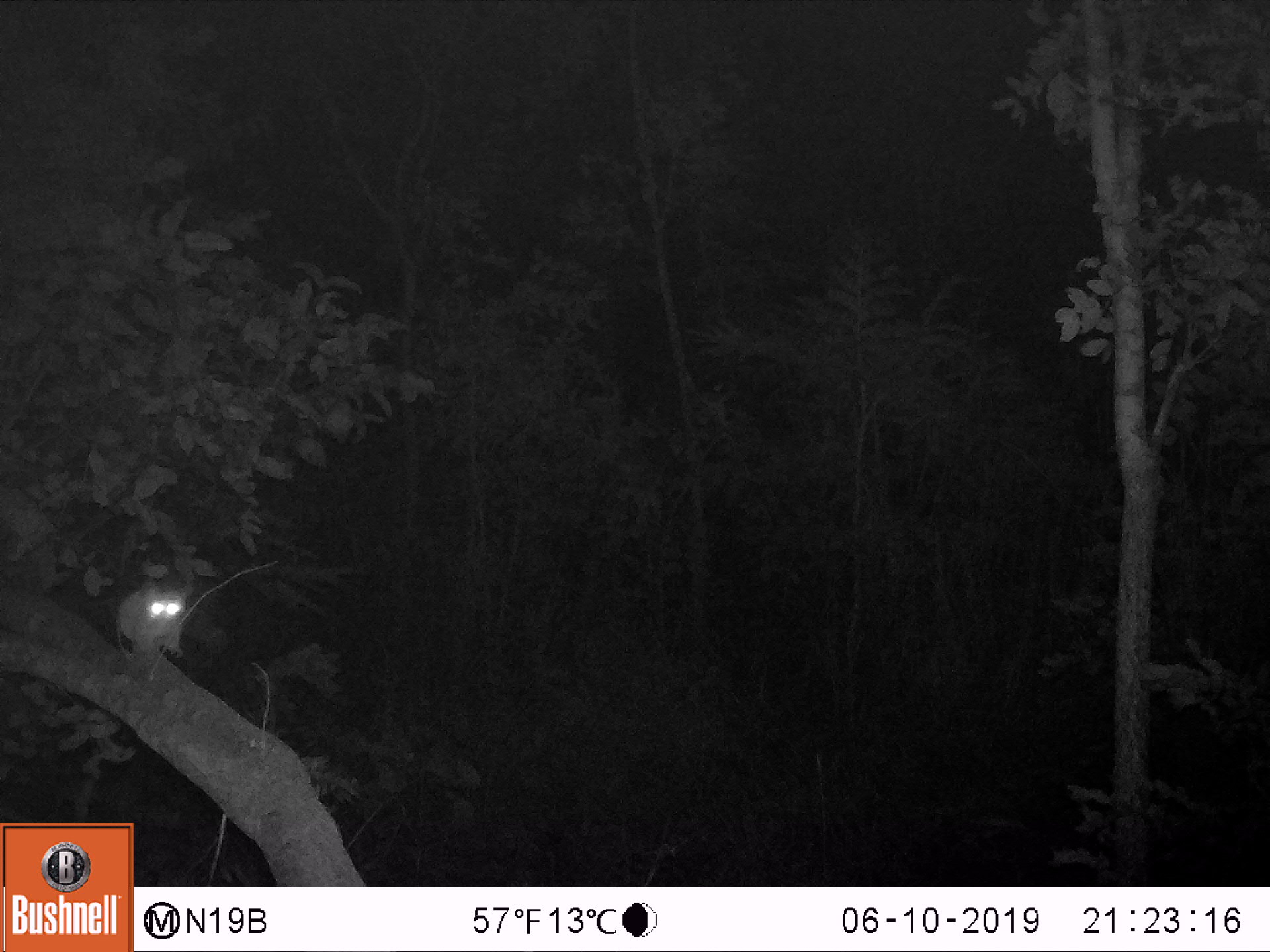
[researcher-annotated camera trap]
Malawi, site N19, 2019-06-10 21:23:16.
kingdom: Animalia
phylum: Chordata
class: Mammalia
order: Primates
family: Galagidae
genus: Galago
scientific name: Galago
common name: lesser bushbabies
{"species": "Galago (lesser bushbabies)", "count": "1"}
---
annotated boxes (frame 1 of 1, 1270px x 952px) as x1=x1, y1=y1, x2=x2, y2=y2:
galago: x1=91, y1=571, x2=216, y2=672